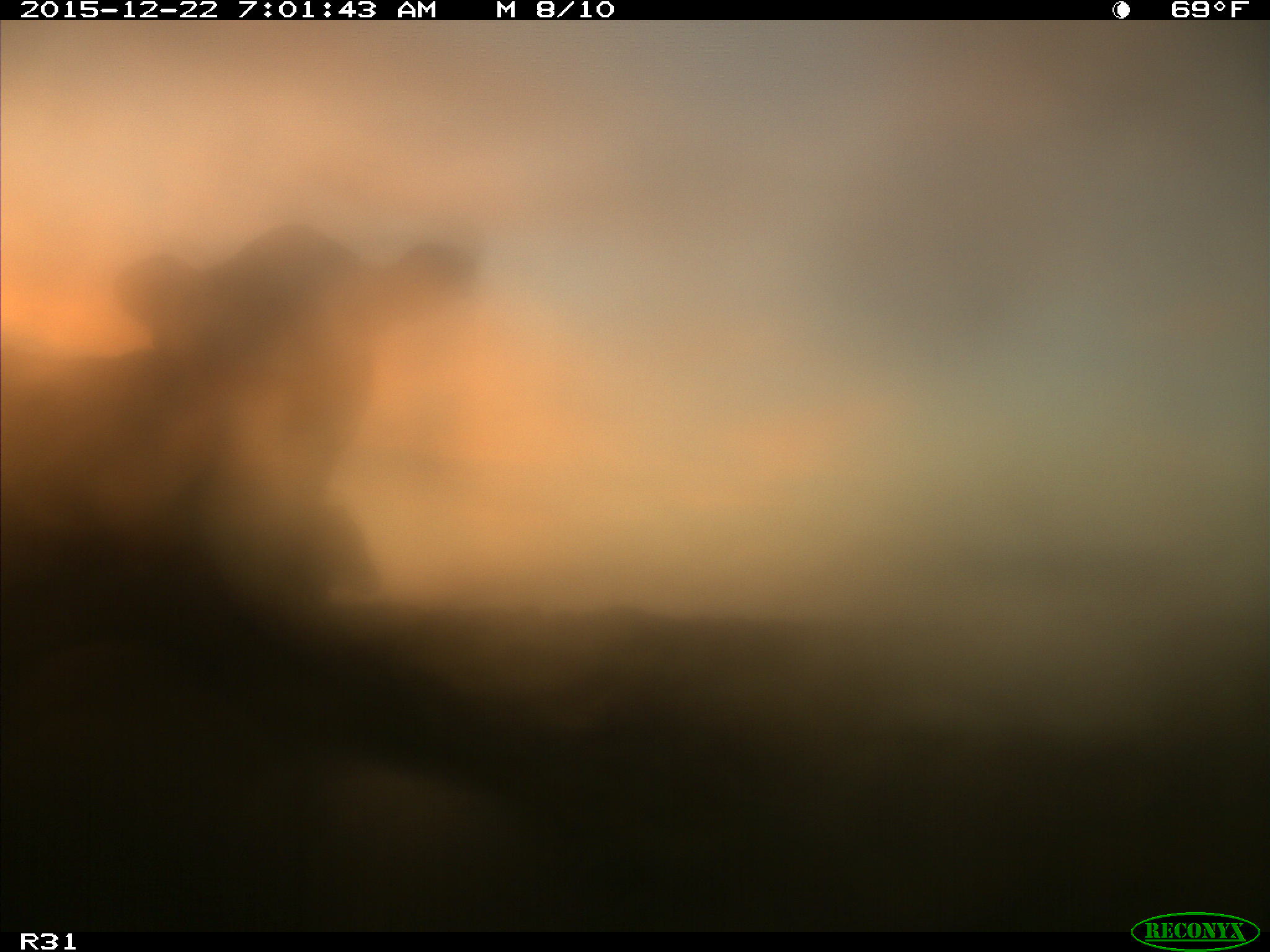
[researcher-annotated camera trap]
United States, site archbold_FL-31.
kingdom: Animalia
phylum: Chordata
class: Mammalia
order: Artiodactyla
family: Bovidae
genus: Bos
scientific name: Bos taurus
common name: domestic cow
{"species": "Bos taurus (domestic cow)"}